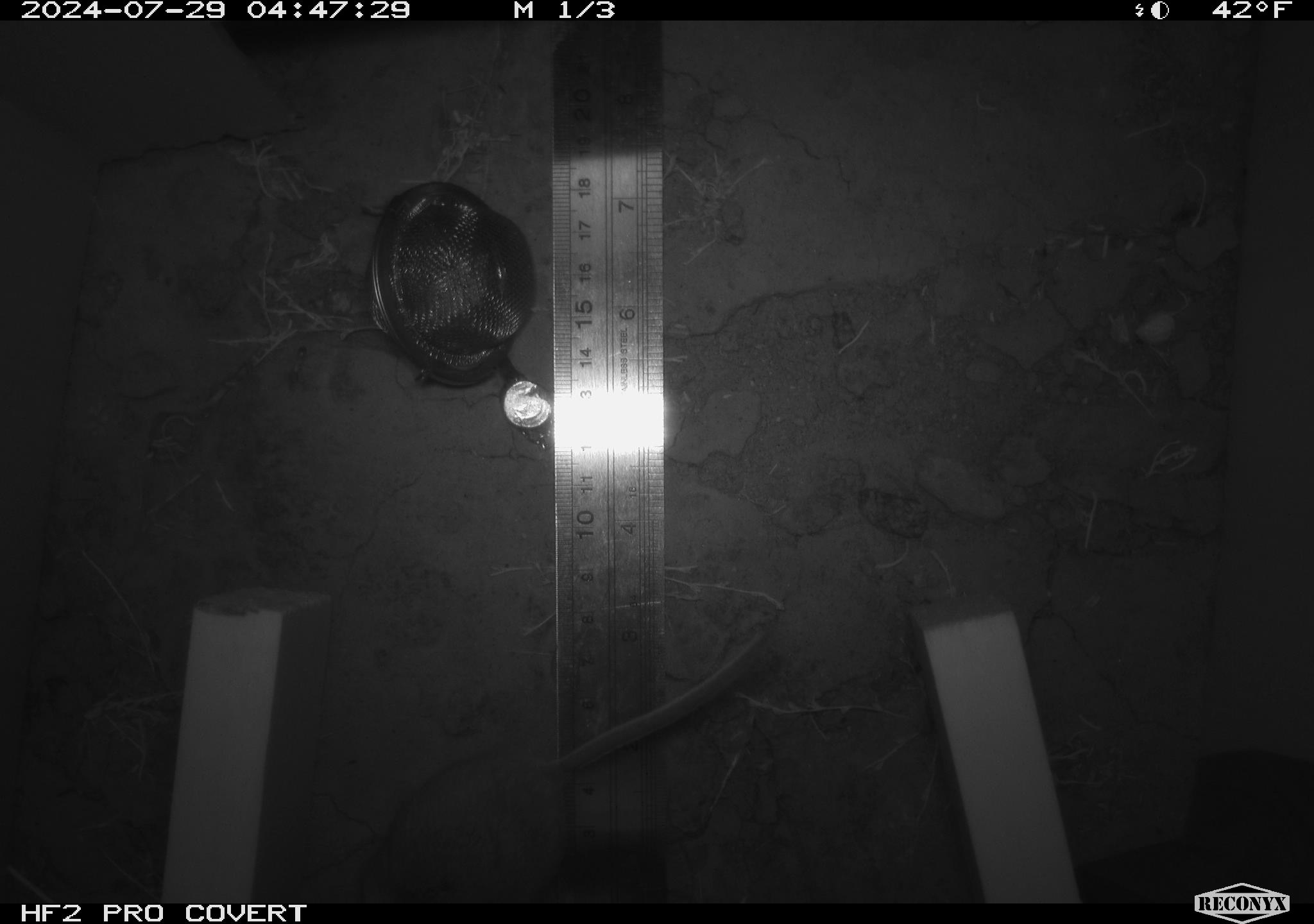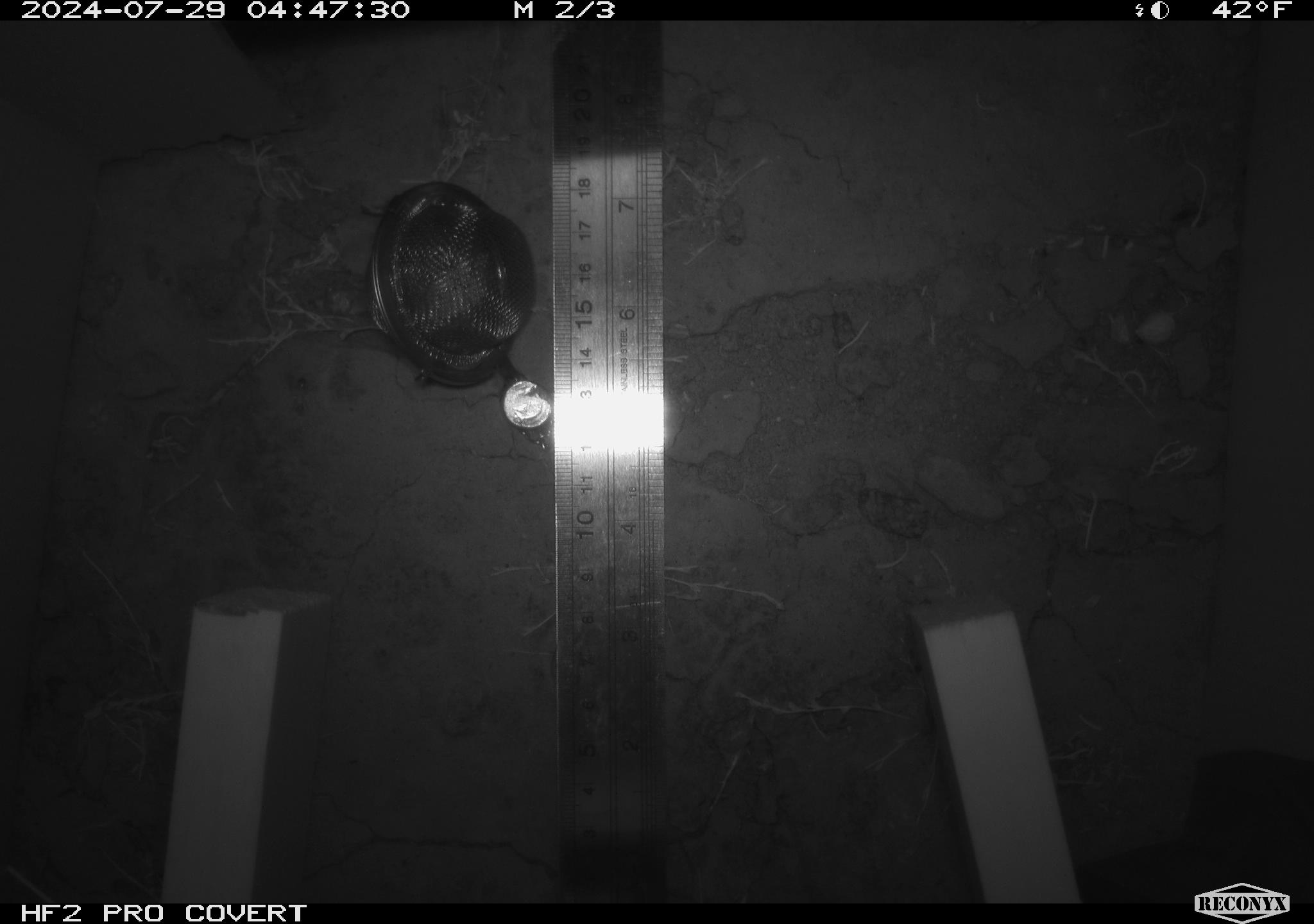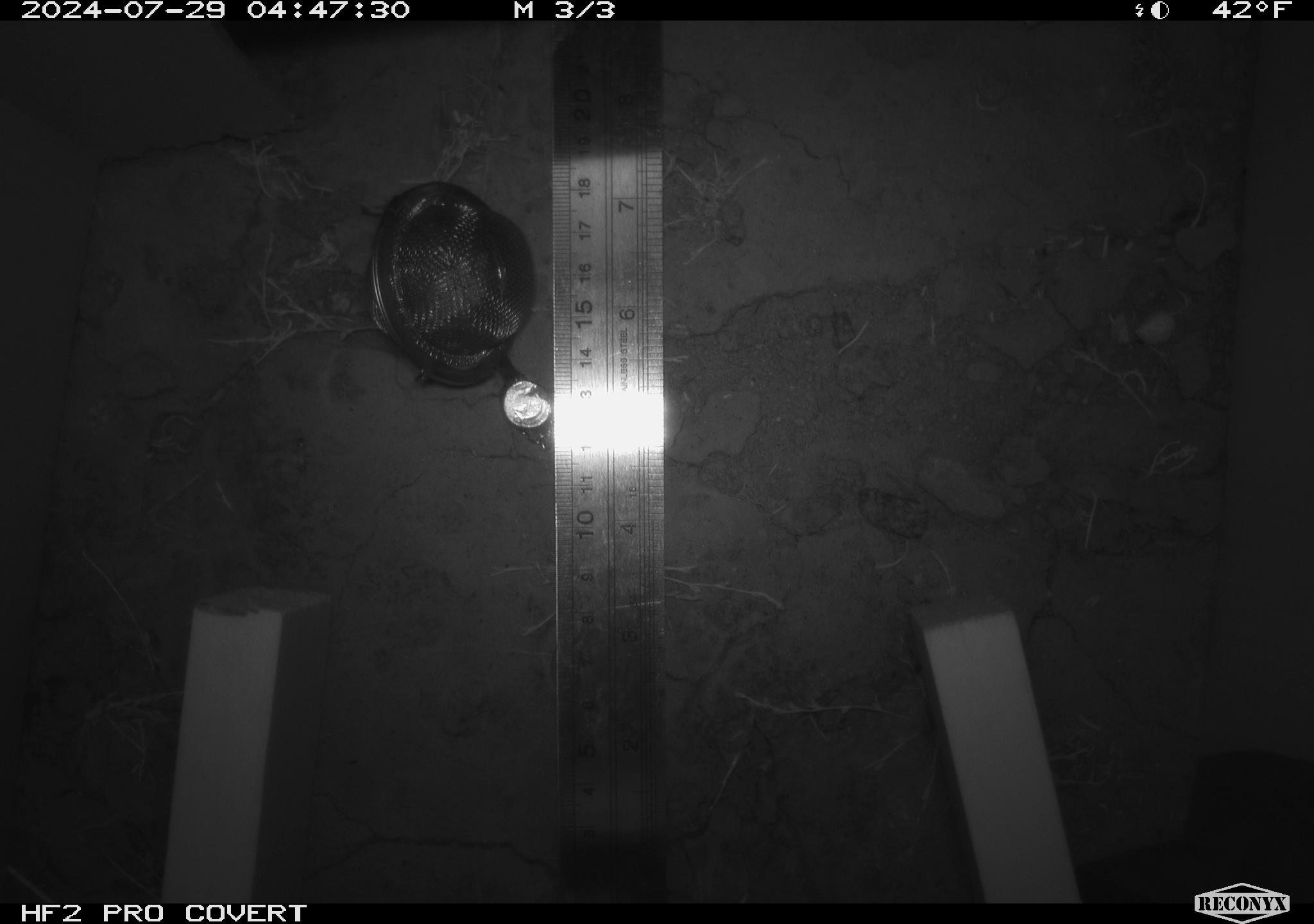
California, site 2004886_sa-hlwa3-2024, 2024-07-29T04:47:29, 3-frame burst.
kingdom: Animalia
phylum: Chordata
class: Mammalia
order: Rodentia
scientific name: Rodentia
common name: mouse species